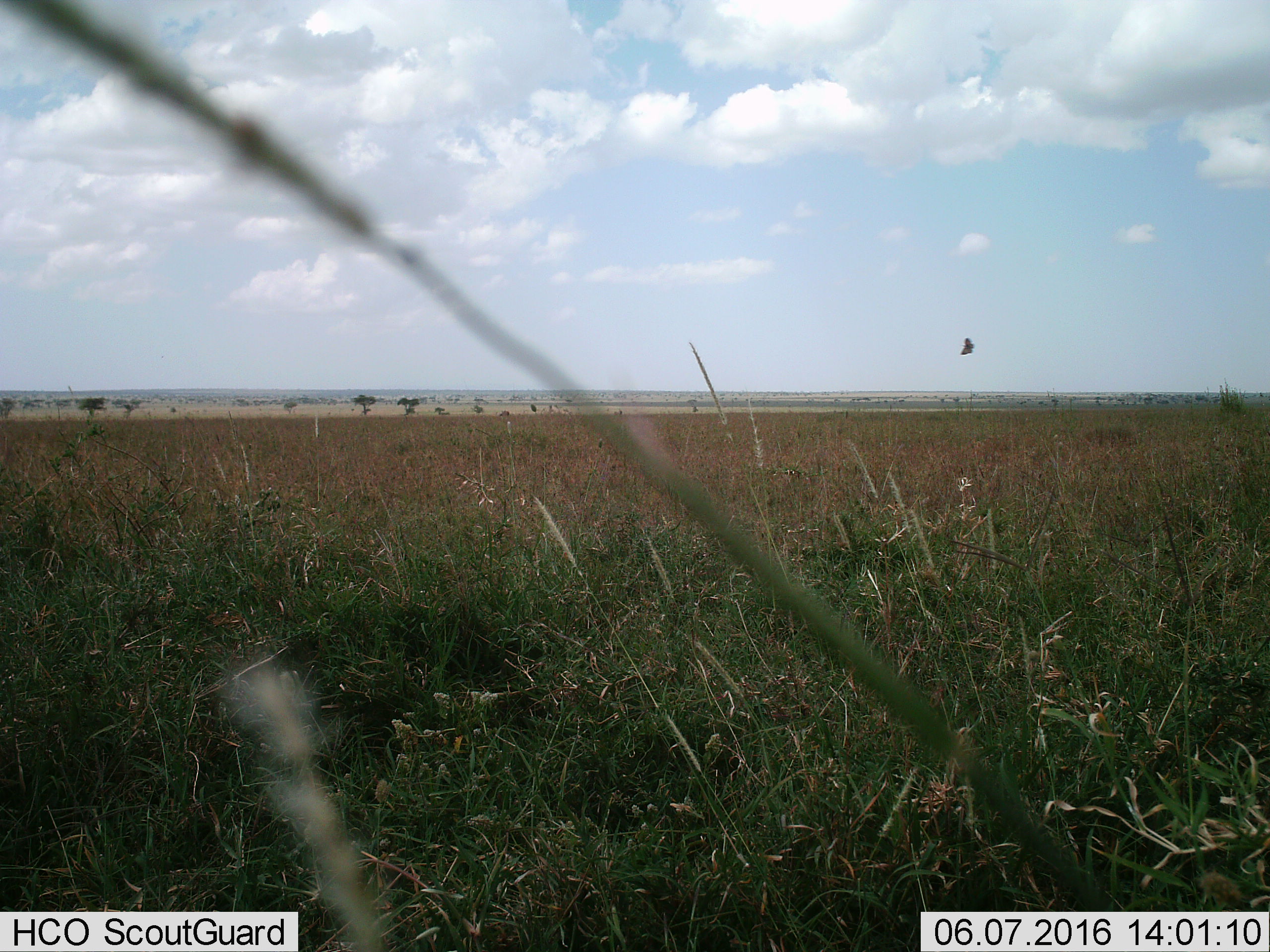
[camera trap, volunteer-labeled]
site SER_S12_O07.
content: unidentified animal